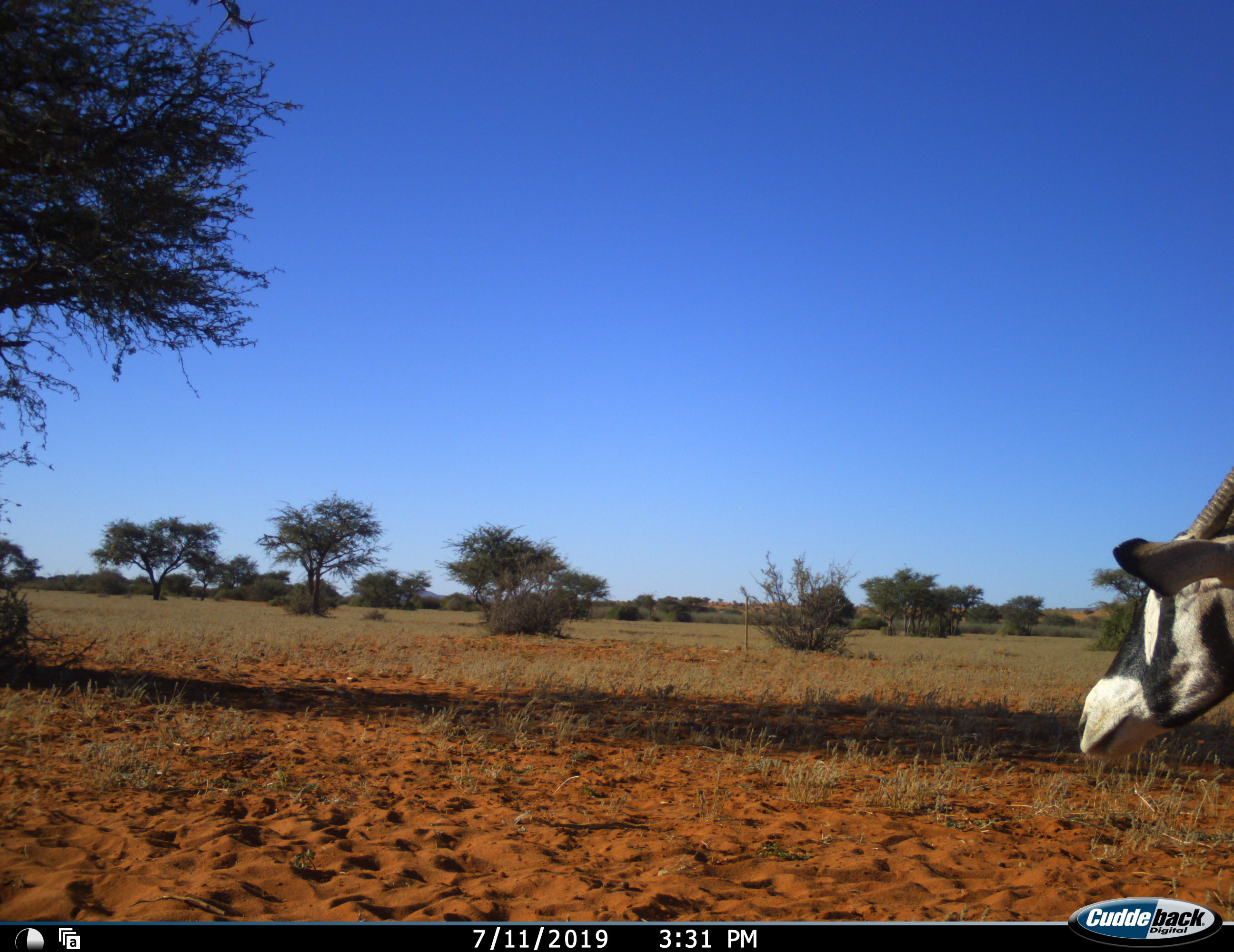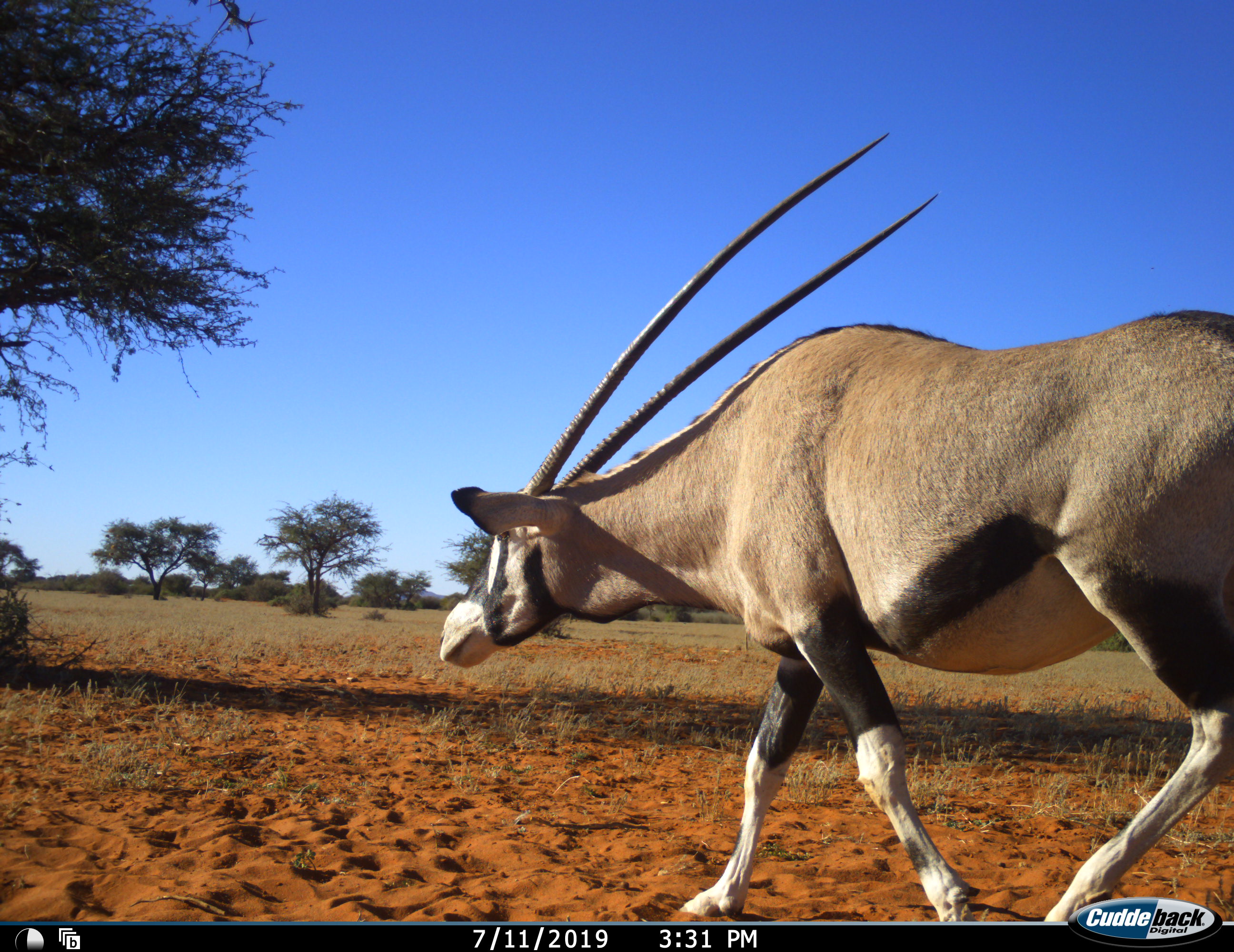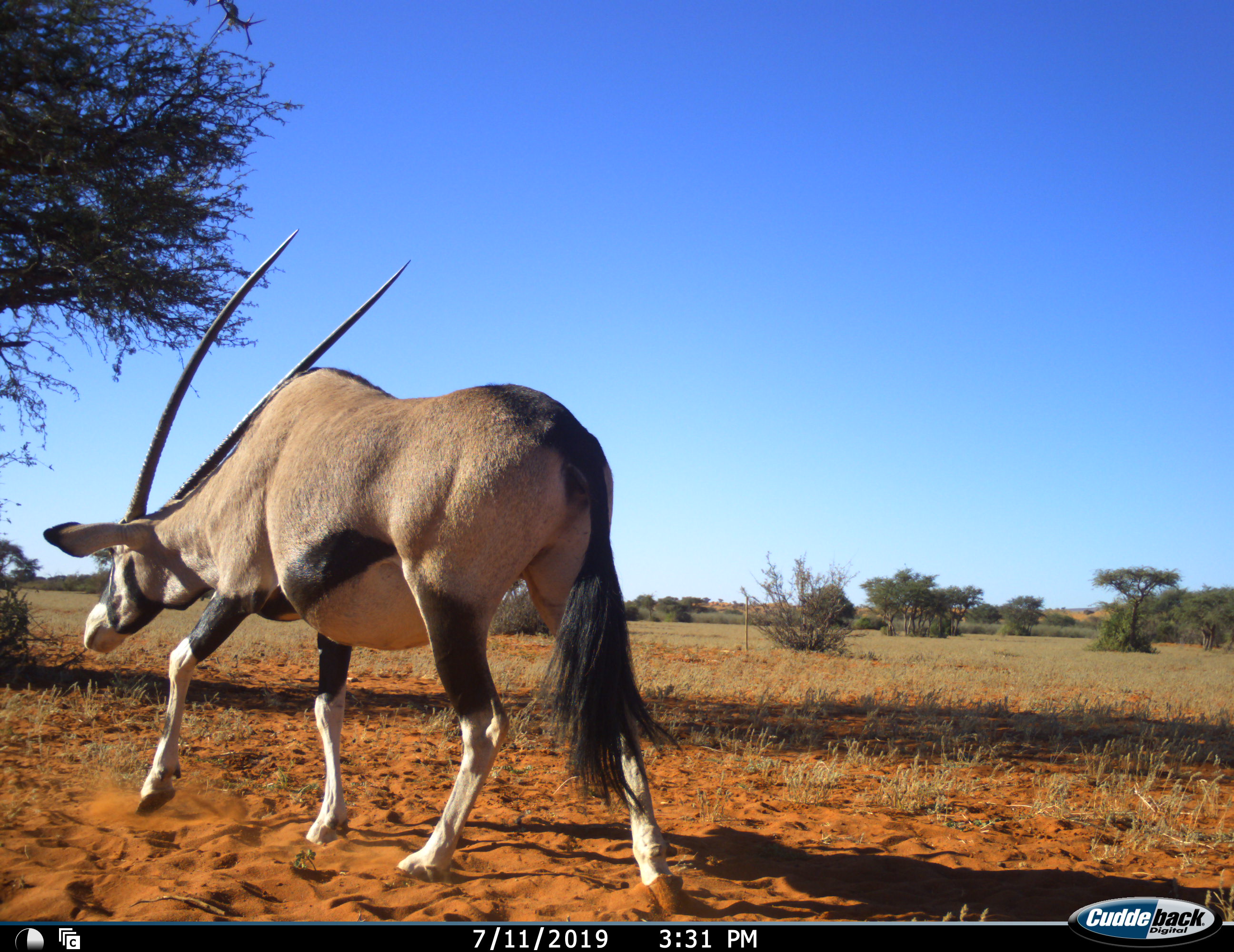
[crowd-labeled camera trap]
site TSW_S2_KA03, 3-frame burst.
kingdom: Animalia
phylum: Chordata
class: Mammalia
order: Artiodactyla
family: Bovidae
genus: Oryx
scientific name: Oryx gazella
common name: gemsbok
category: oryx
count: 1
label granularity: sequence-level